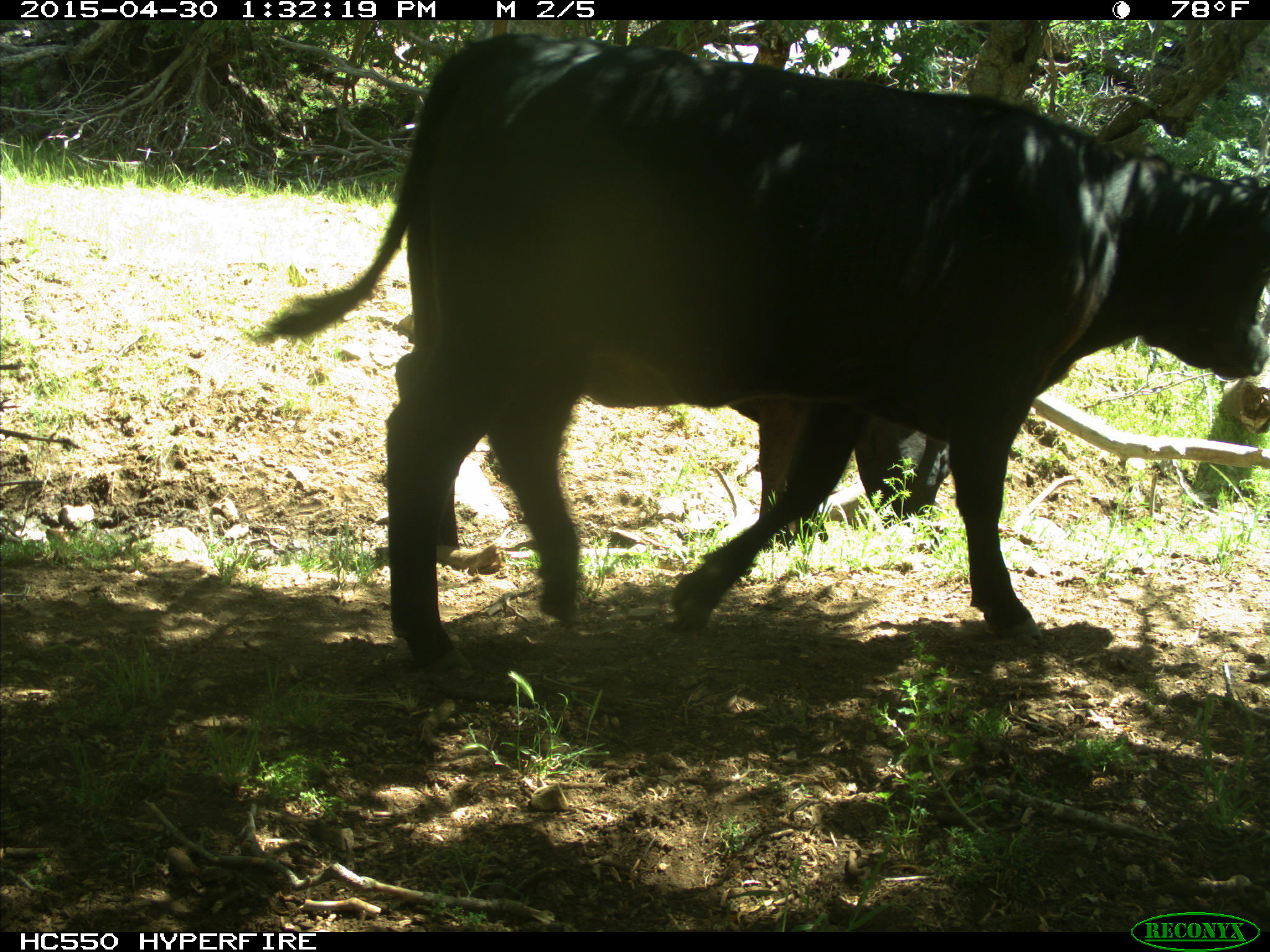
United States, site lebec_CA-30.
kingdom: Animalia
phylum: Chordata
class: Mammalia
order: Artiodactyla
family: Bovidae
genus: Bos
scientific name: Bos taurus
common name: domestic cow